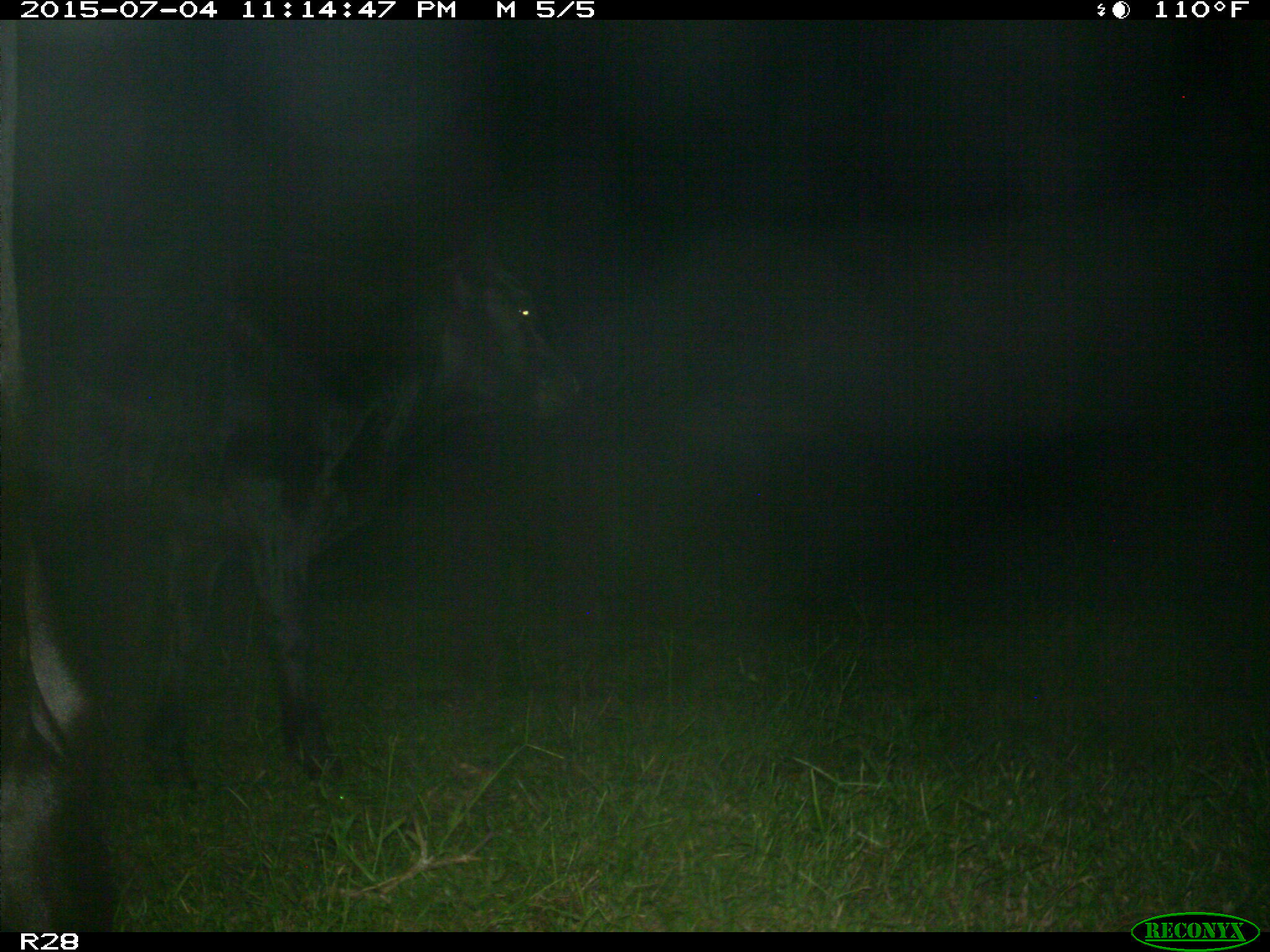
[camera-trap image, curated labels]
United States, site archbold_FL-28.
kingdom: Animalia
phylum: Chordata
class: Mammalia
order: Artiodactyla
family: Bovidae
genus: Bos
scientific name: Bos taurus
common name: domestic cow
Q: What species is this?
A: Bos taurus (domestic cow).